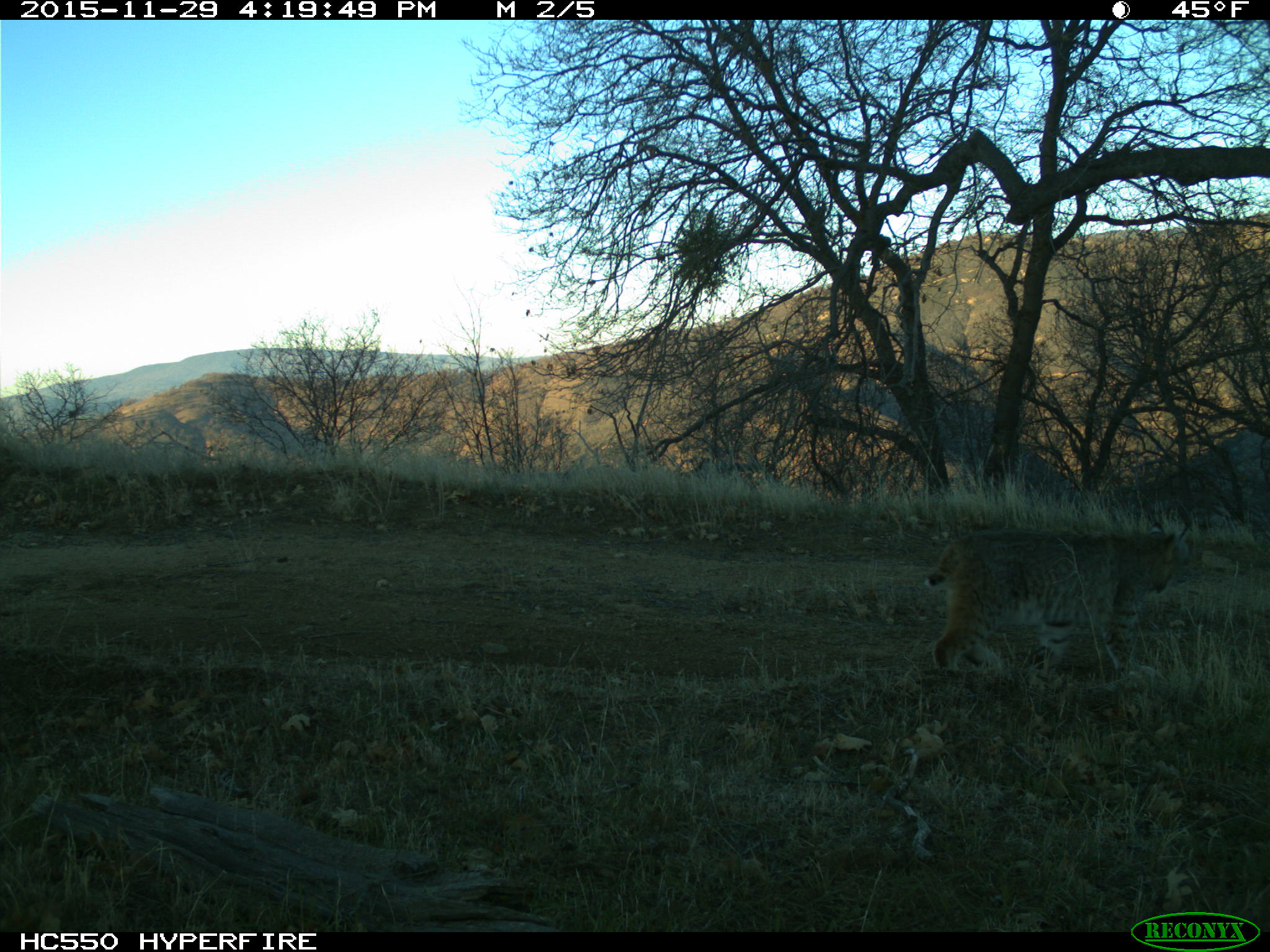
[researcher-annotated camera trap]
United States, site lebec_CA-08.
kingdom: Animalia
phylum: Chordata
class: Mammalia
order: Carnivora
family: Felidae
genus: Lynx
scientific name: Lynx rufus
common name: bobcat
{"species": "Lynx rufus (bobcat)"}